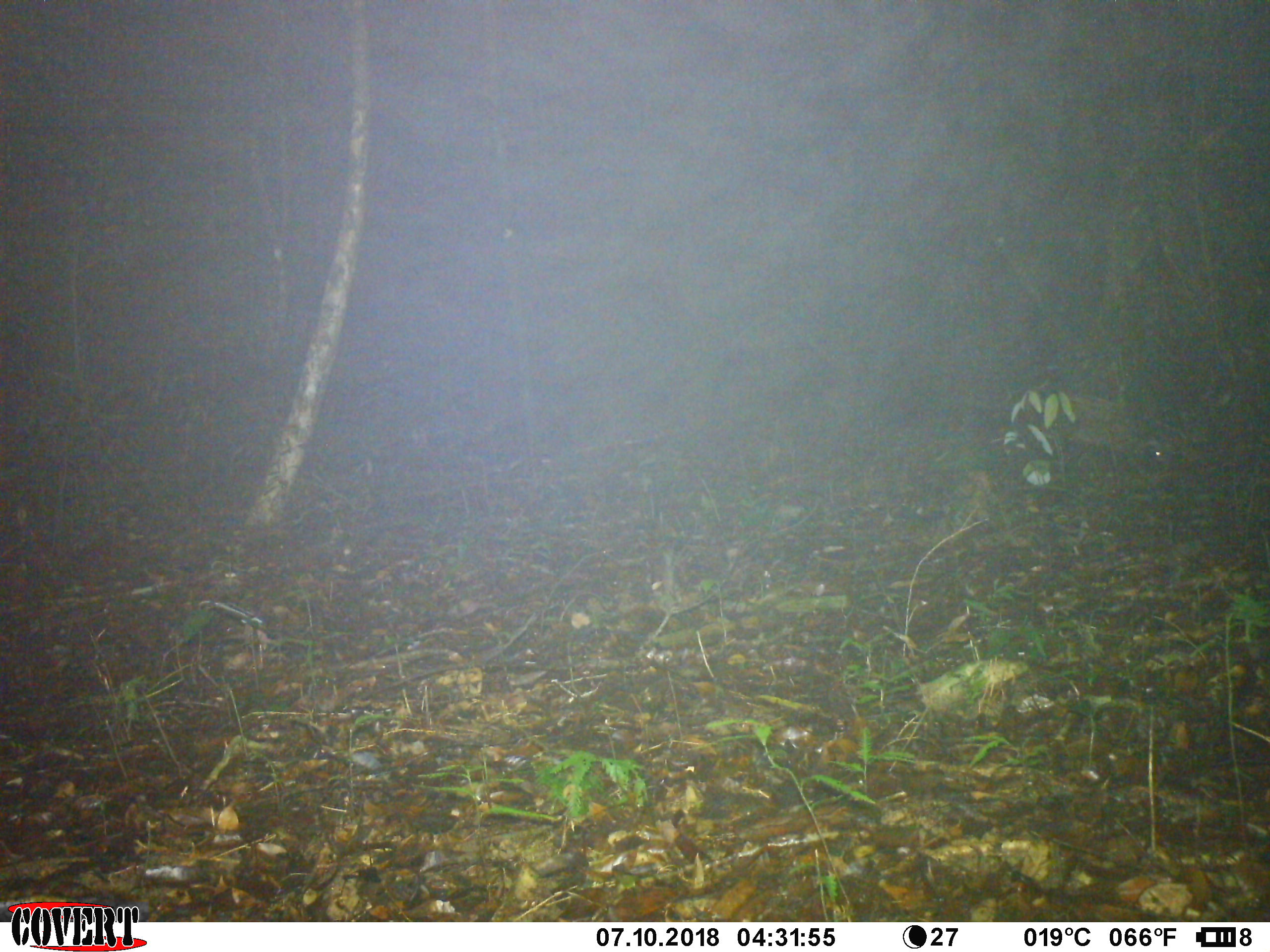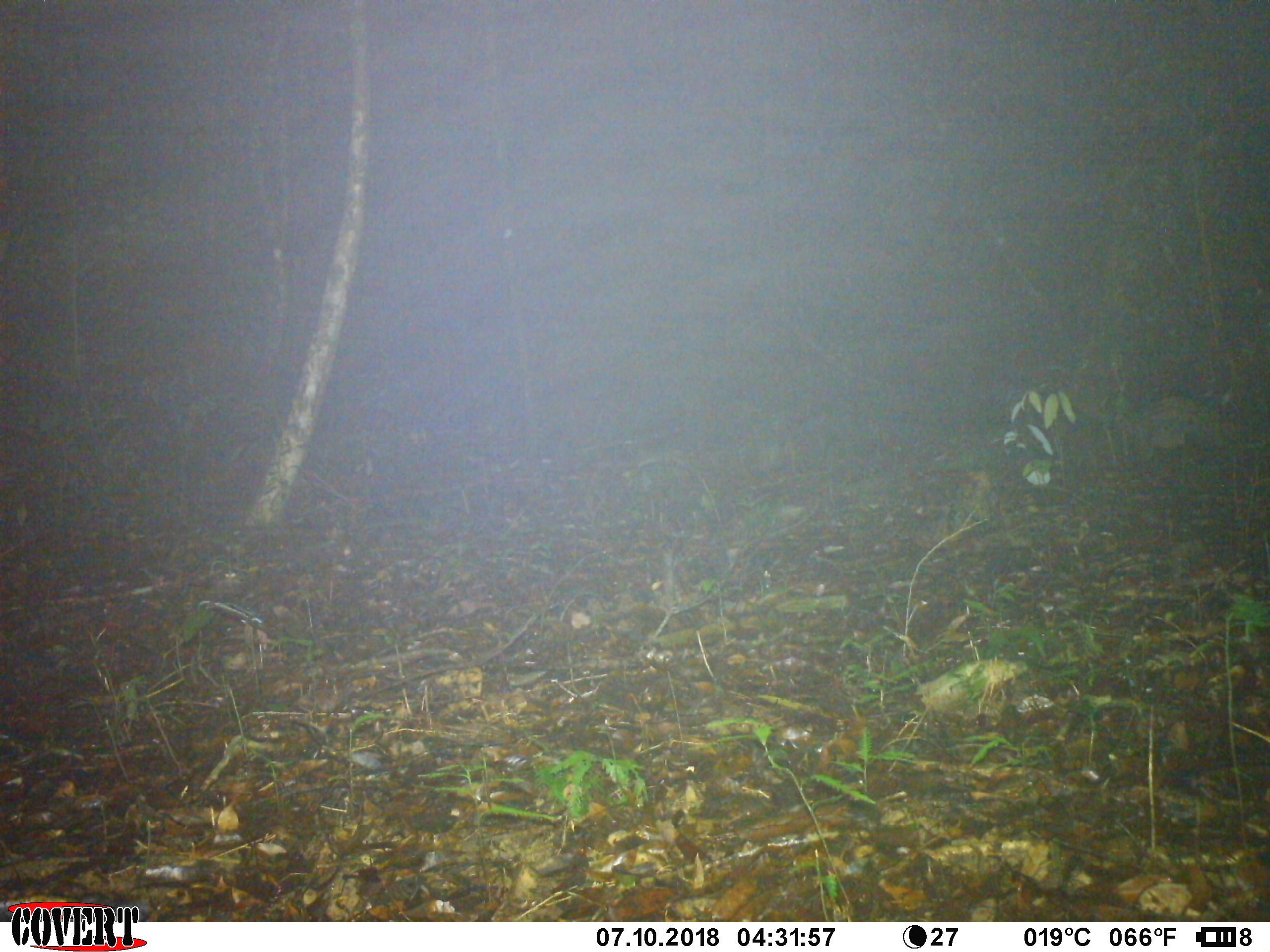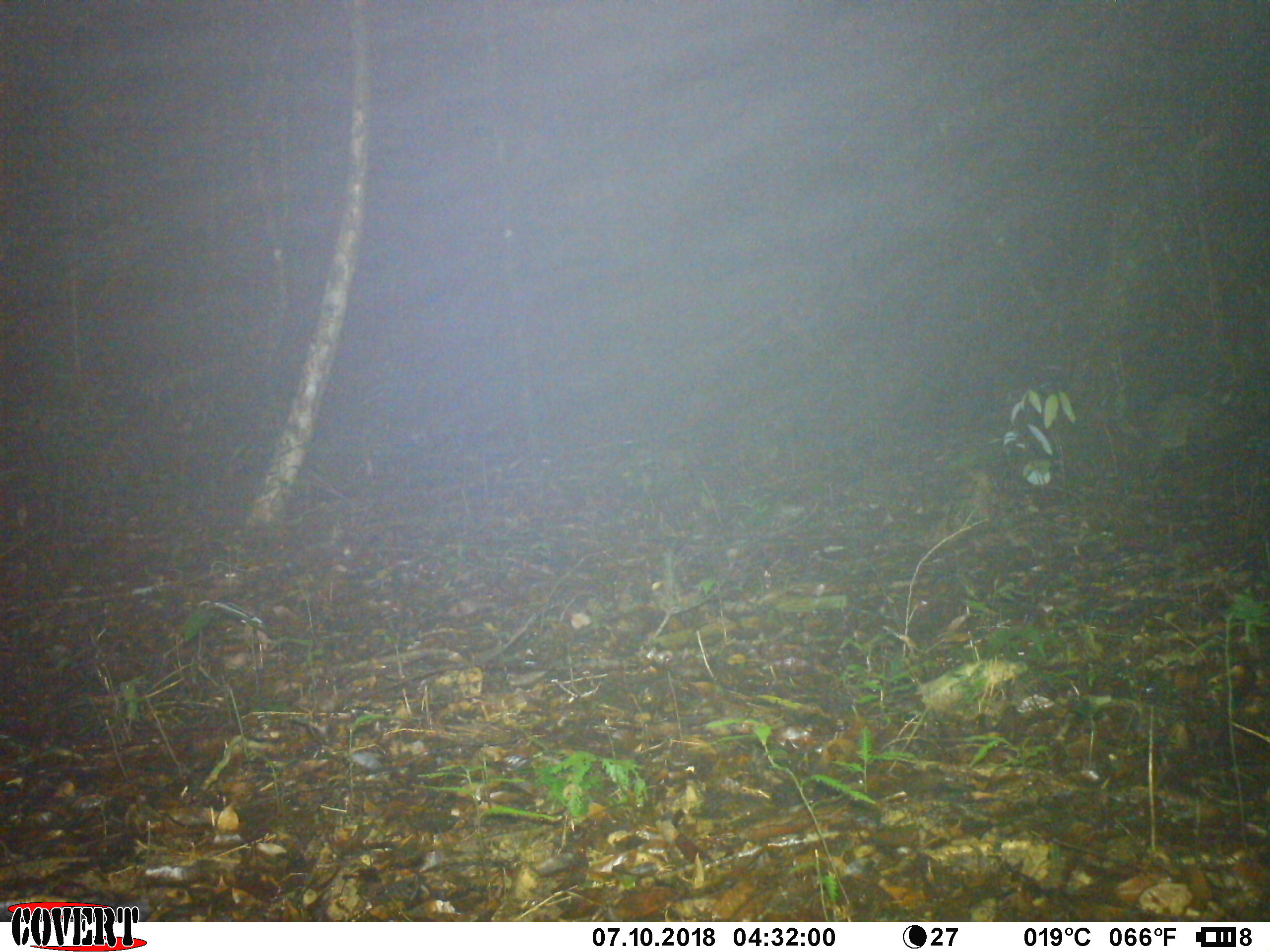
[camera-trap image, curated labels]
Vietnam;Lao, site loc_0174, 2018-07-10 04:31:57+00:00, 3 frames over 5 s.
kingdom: Animalia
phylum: Chordata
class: Mammalia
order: Carnivora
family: Viverridae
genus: Paradoxurus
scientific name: Paradoxurus hermaphroditus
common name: common palm civet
Common palm civet (Paradoxurus hermaphroditus). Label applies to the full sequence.